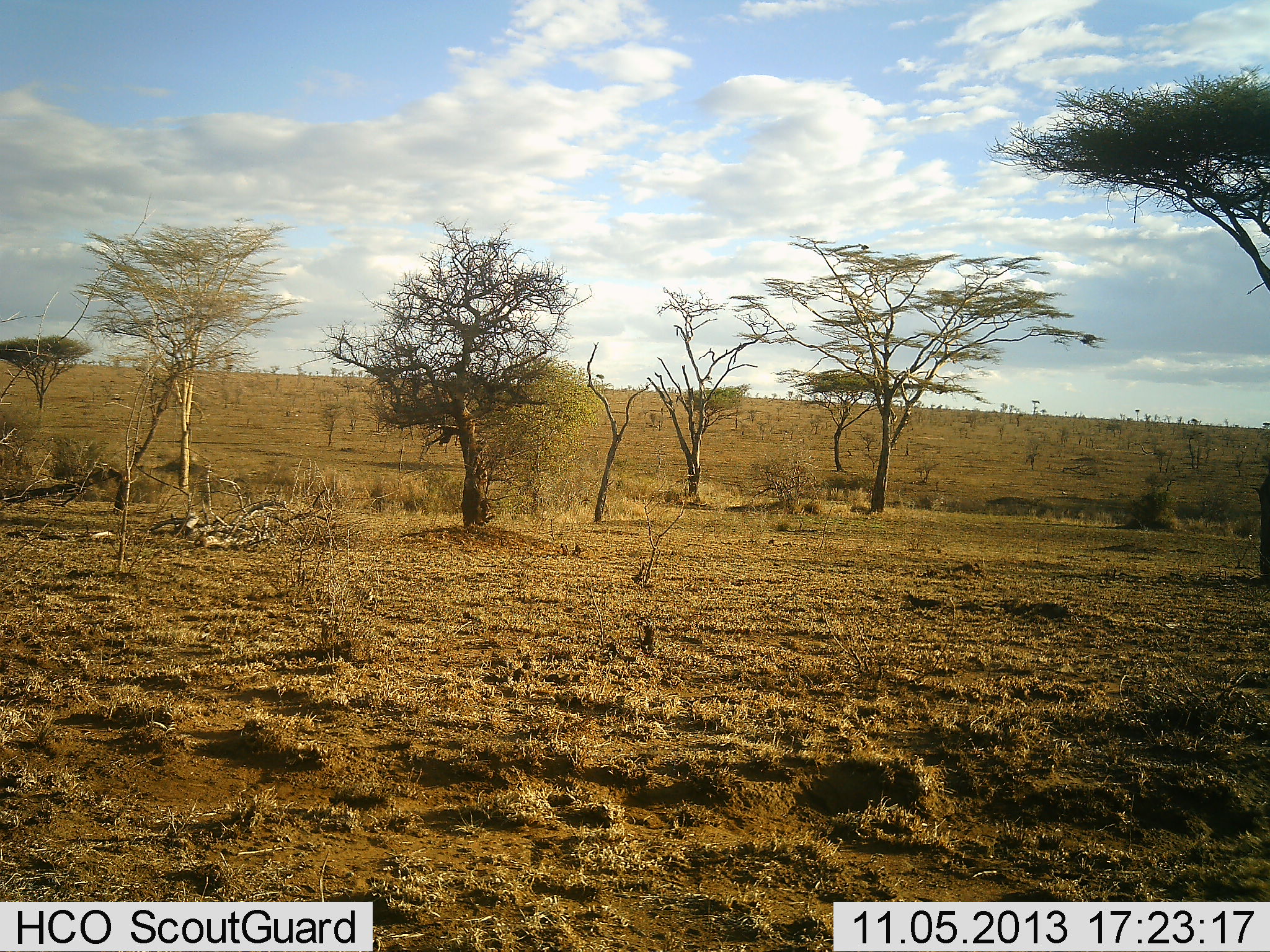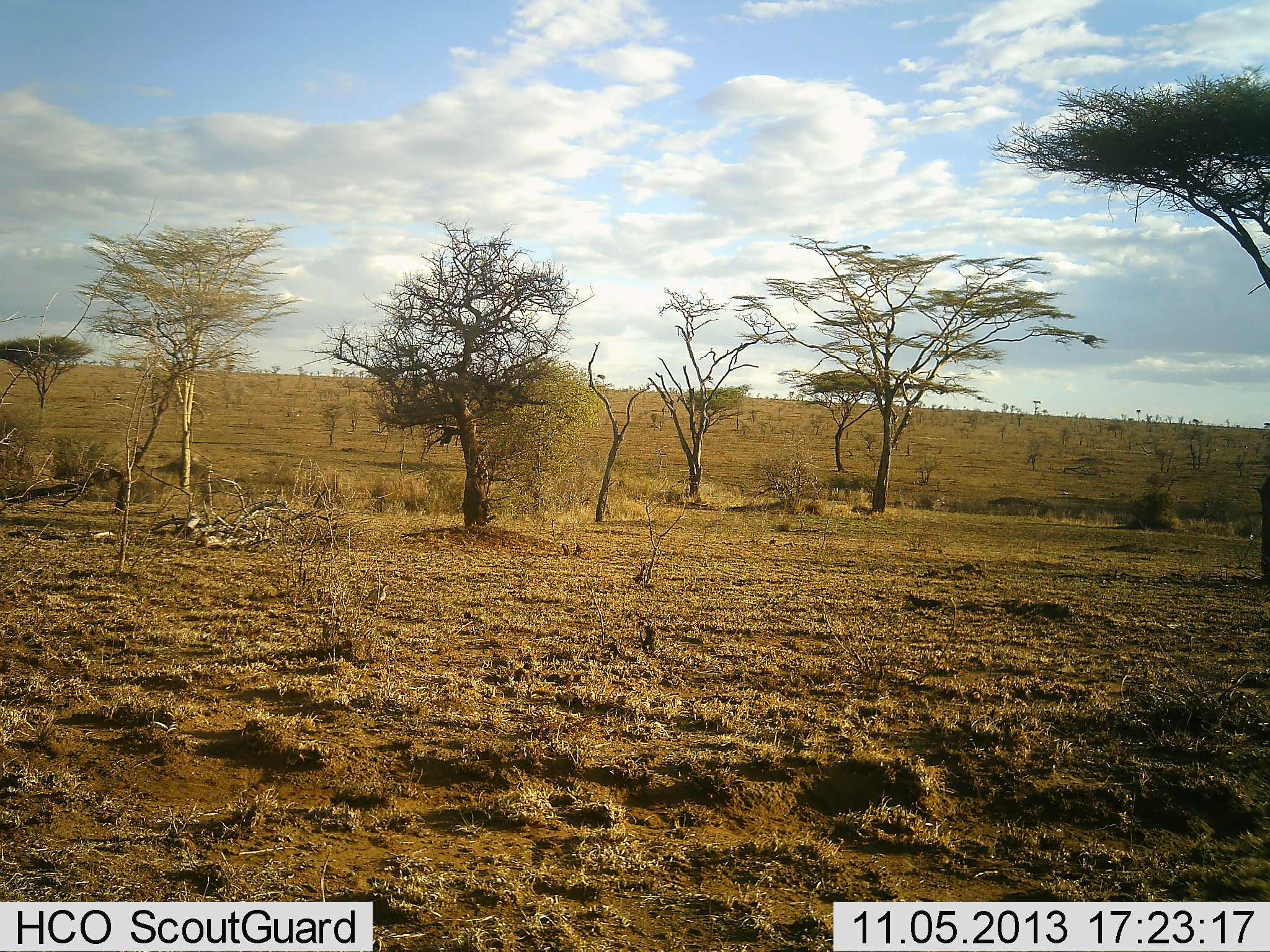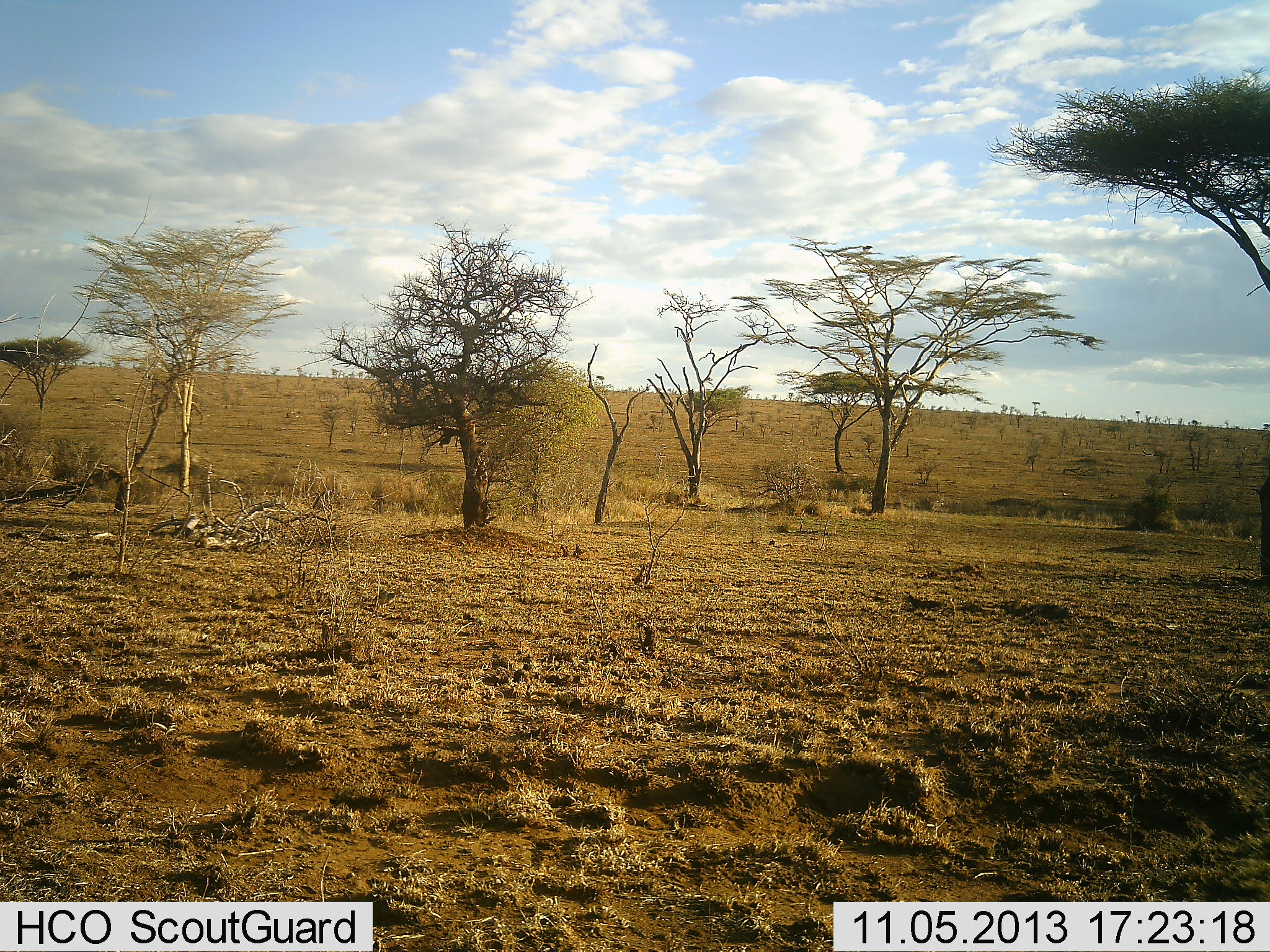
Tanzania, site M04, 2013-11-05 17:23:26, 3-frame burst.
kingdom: Animalia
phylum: Chordata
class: Aves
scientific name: Aves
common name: bird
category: otherbird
Otherbird (bird) (Aves), count 1. Behavior (volunteer vote fractions): standing 11%, resting 0%, moving 89%, interacting 0%. Young present (vote fraction): 0%. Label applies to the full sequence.